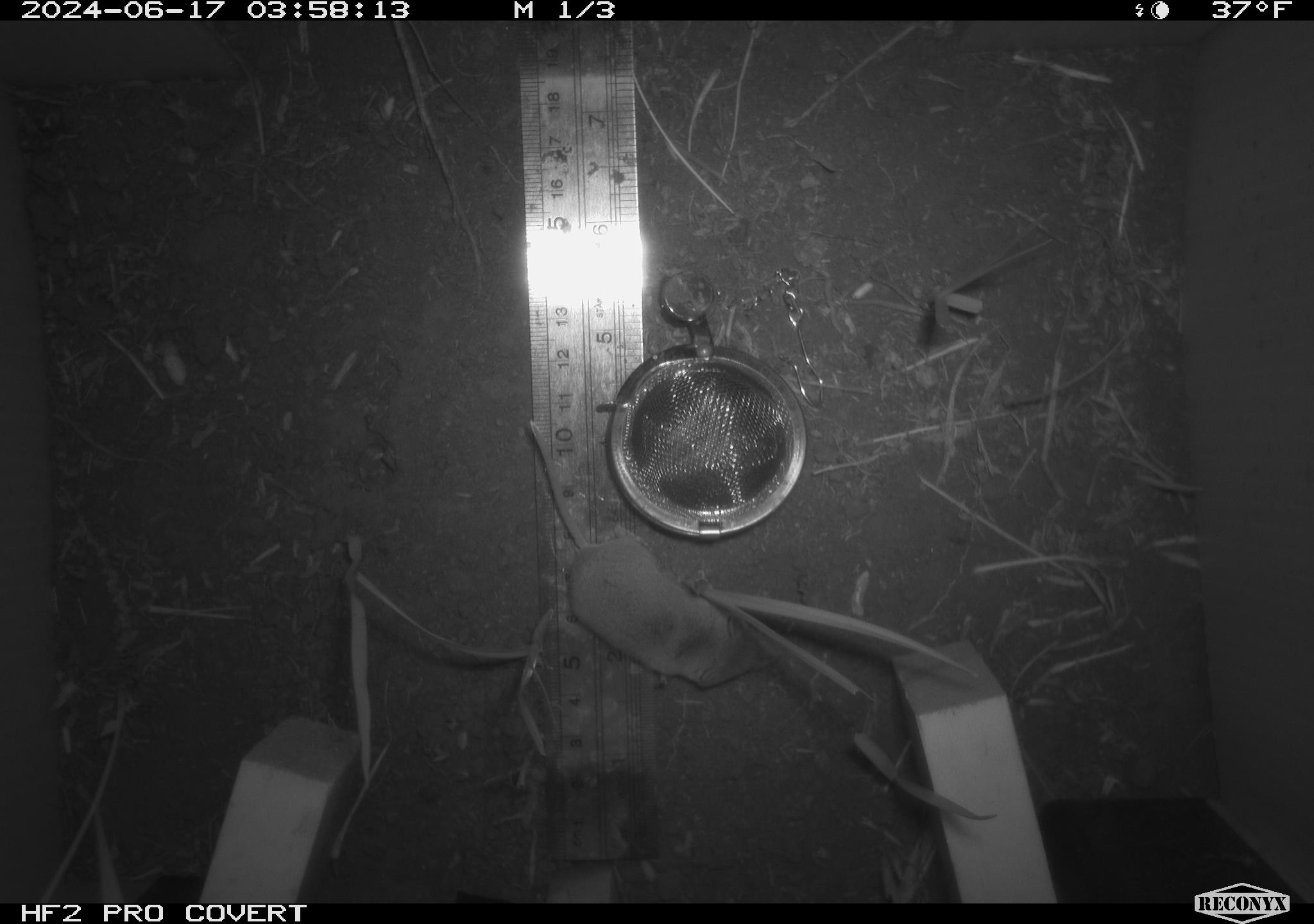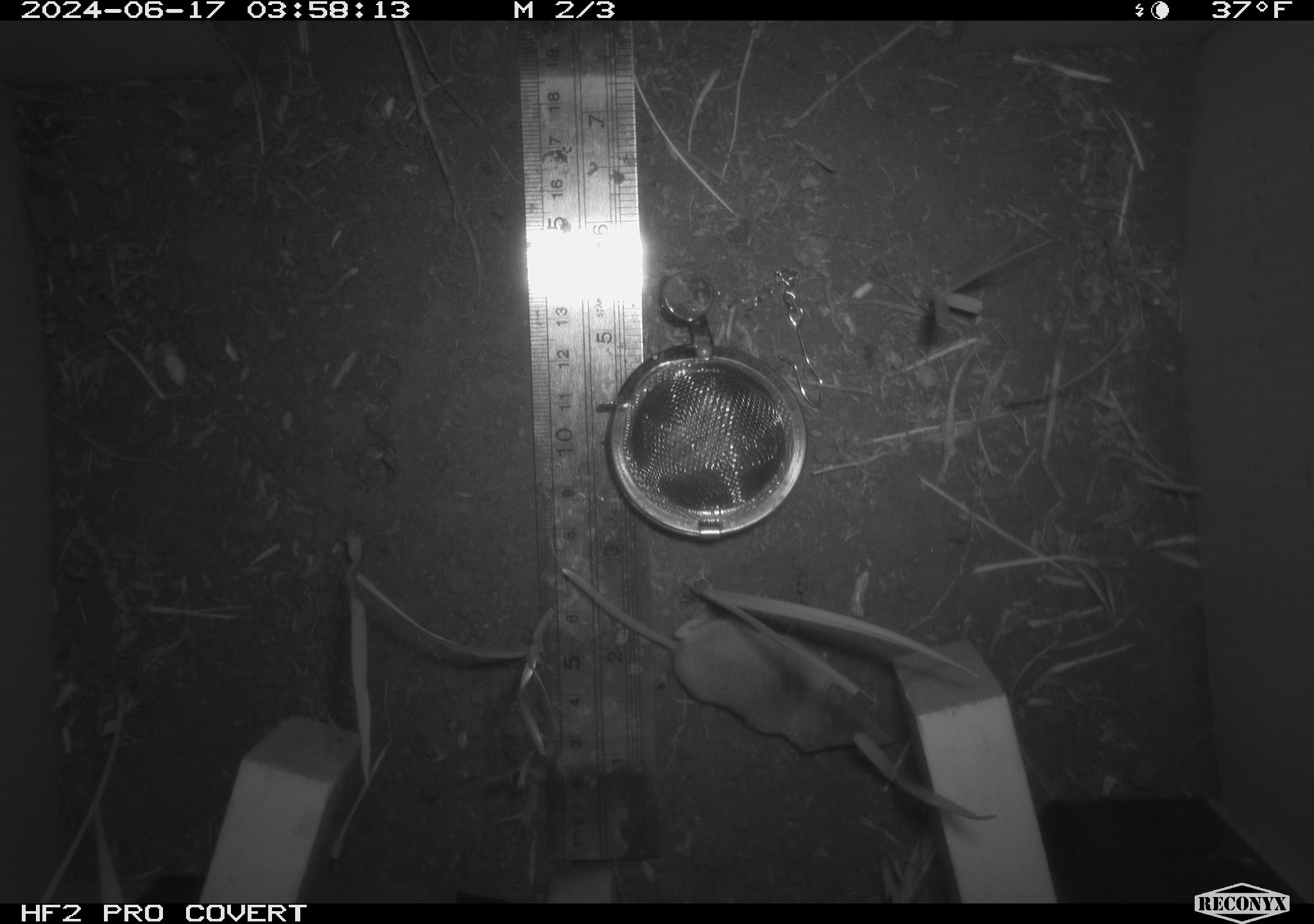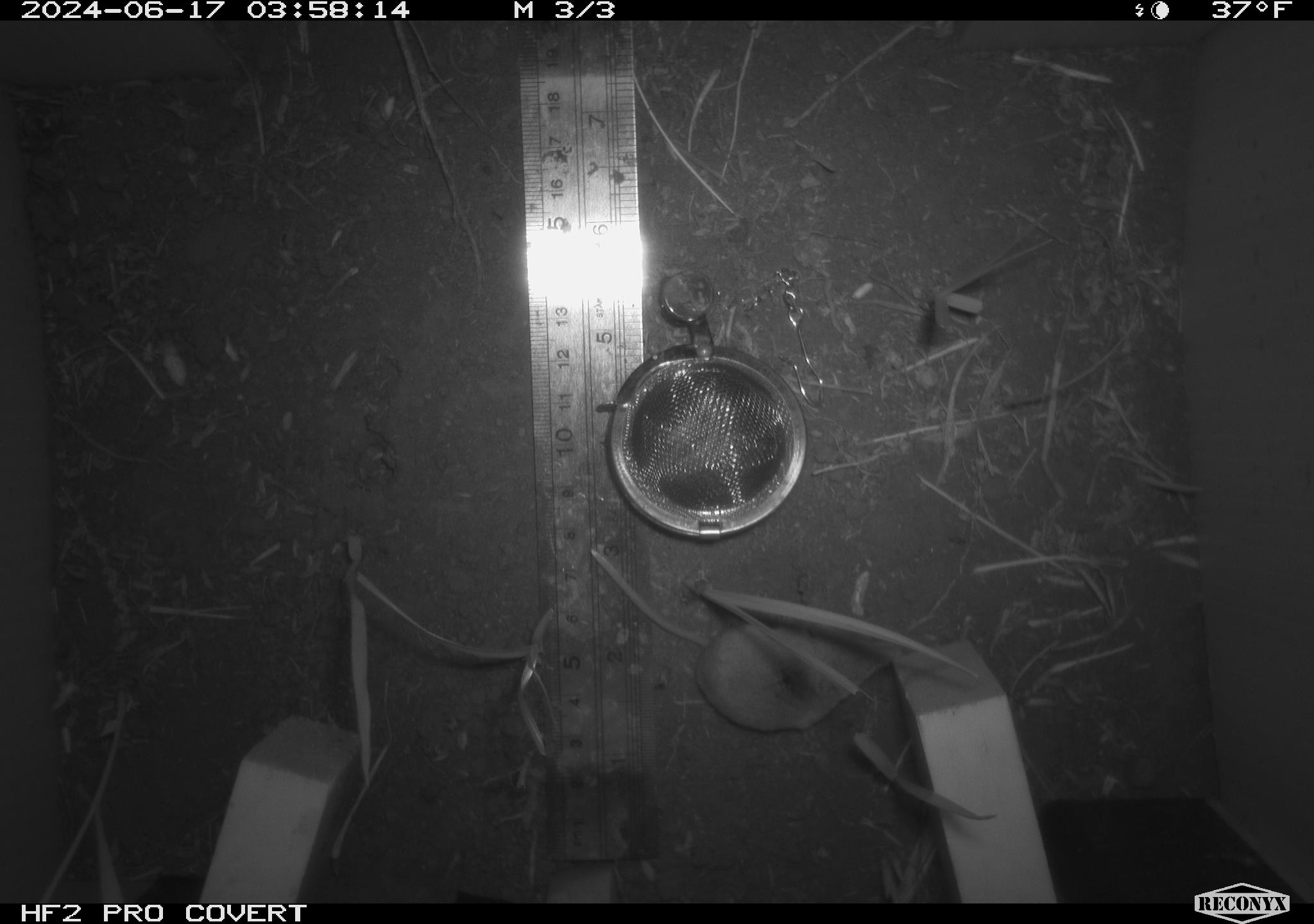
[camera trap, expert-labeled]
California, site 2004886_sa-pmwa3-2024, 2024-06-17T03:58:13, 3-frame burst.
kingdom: Animalia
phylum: Chordata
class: Mammalia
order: Eulipotyphla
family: Soricidae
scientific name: Soricidae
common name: shrews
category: soricidae family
Soricidae family (shrews) (Soricidae).